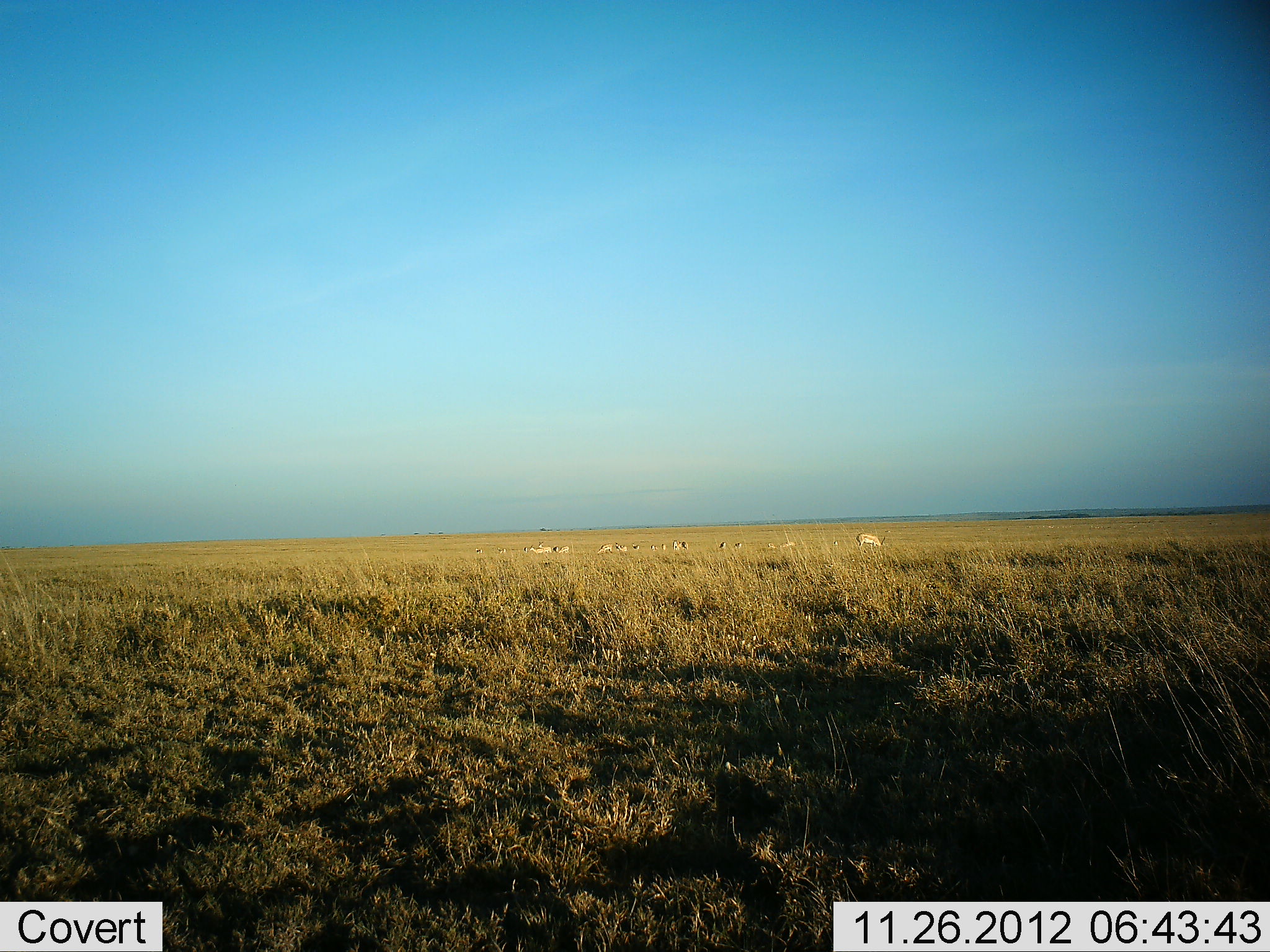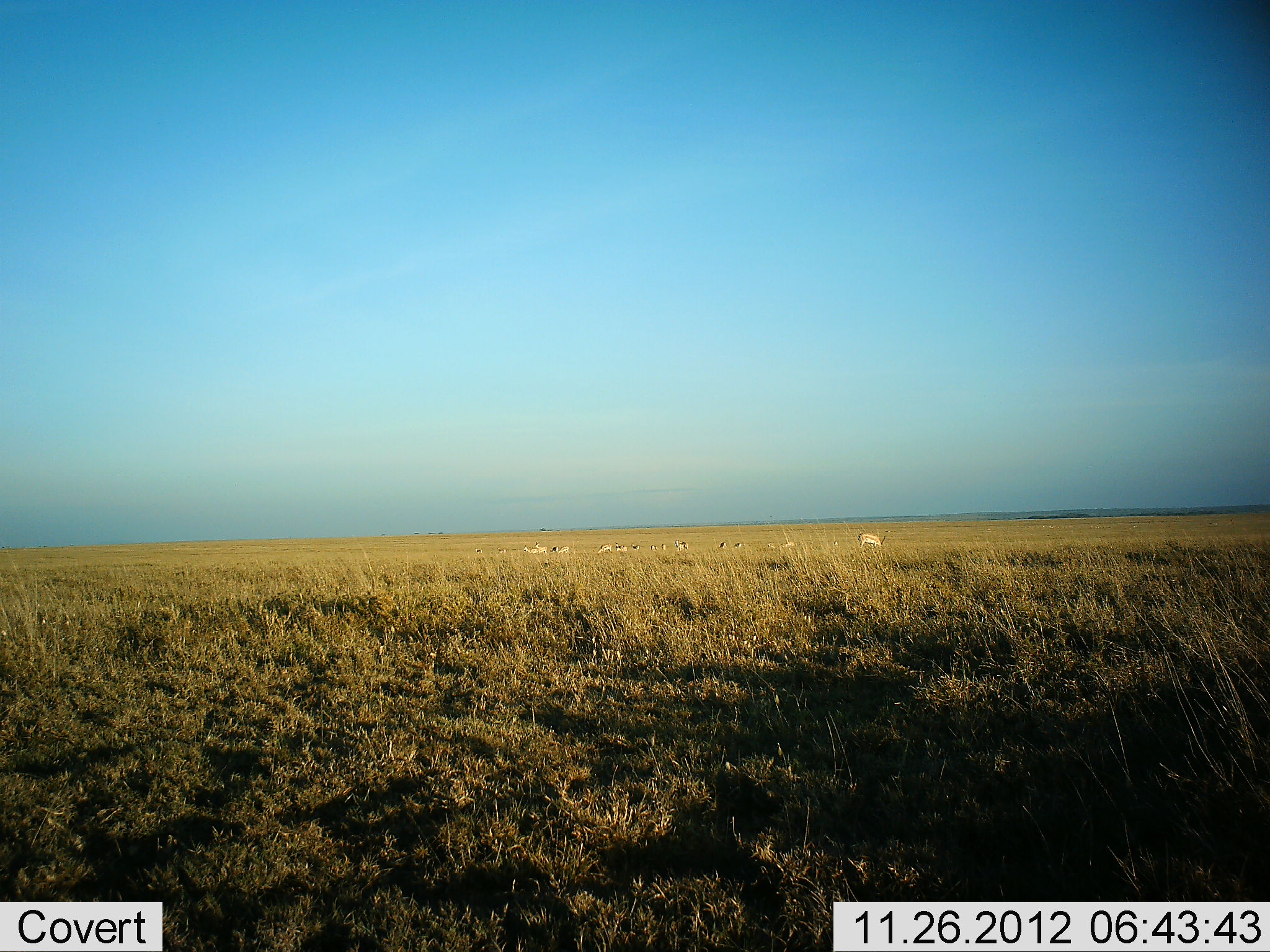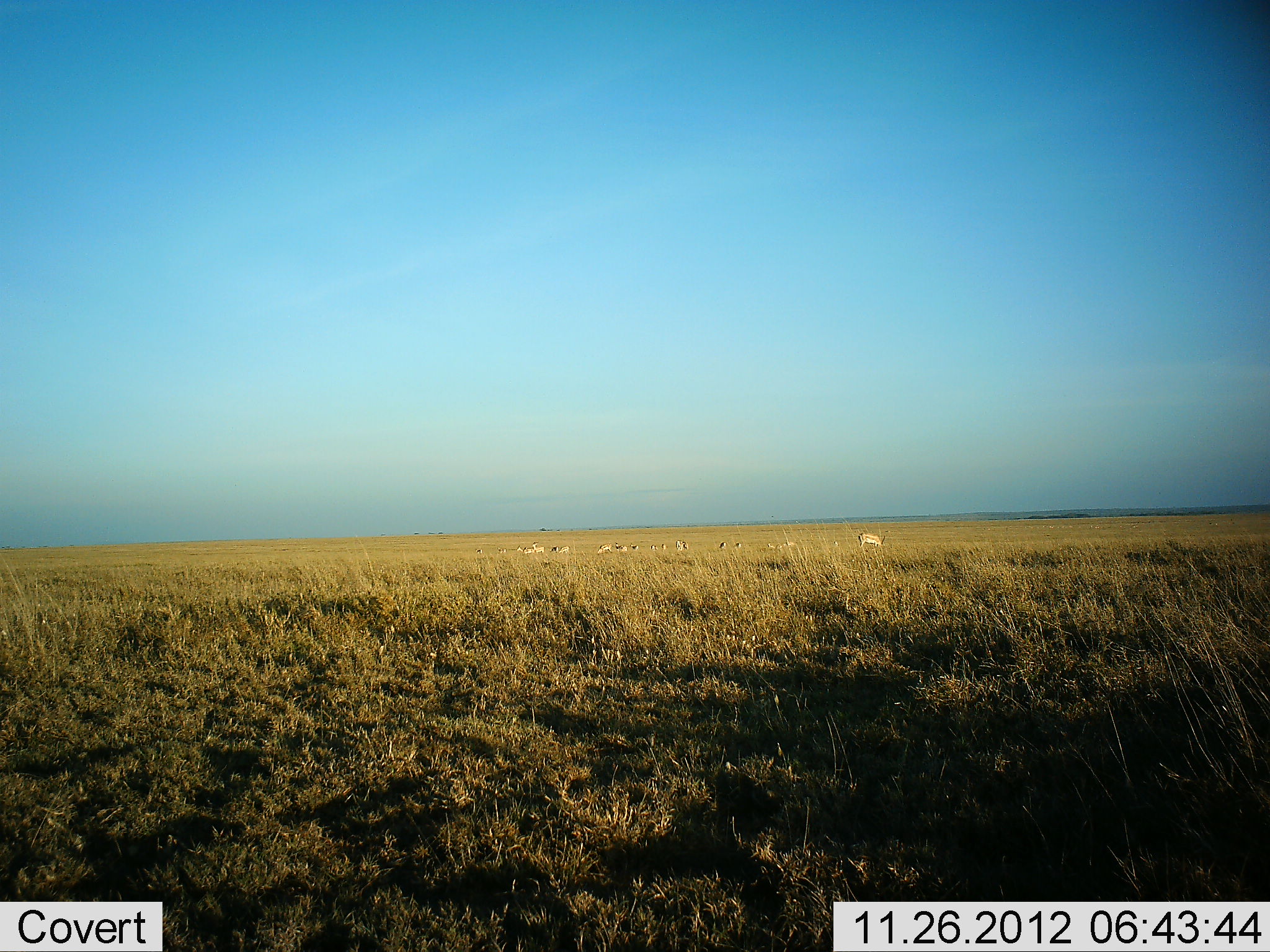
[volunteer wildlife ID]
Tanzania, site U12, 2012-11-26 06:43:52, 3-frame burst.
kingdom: Animalia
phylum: Chordata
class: Mammalia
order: Artiodactyla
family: Bovidae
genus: Nanger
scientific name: Nanger granti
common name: grant's gazelle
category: gazellegrants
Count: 11-50.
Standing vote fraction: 62%.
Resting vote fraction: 12%.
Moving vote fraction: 12%.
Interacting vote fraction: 0%.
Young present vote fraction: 0%.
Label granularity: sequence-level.